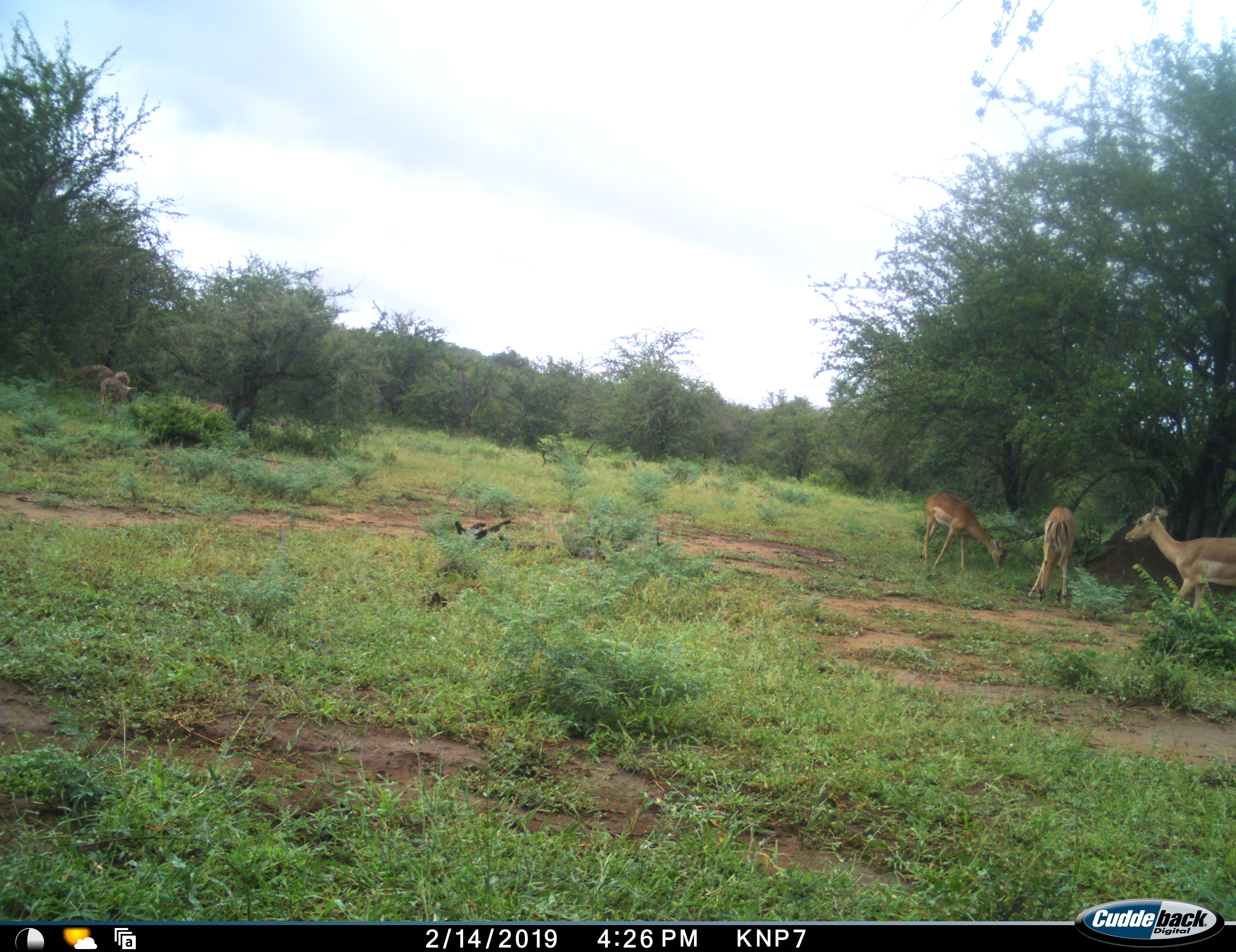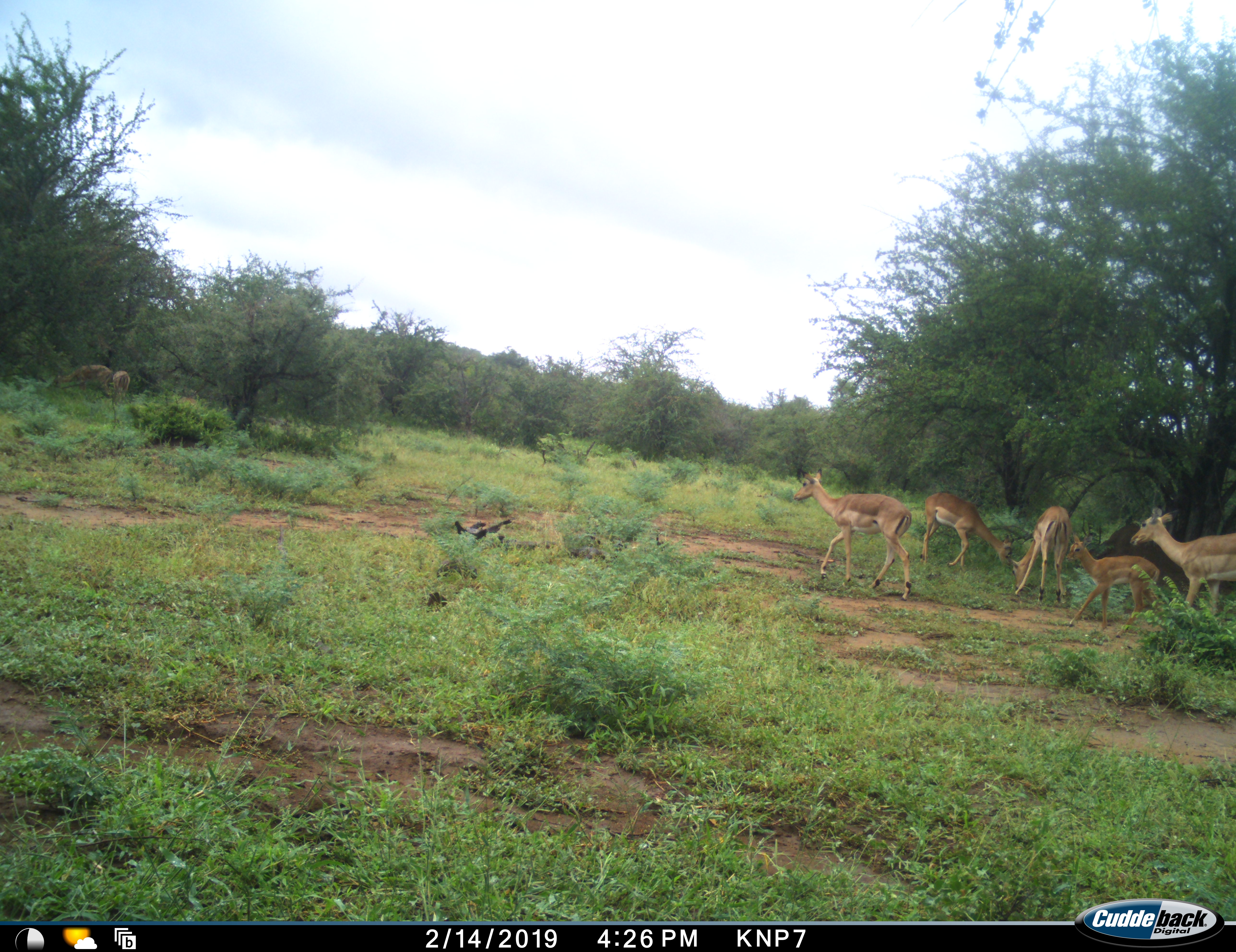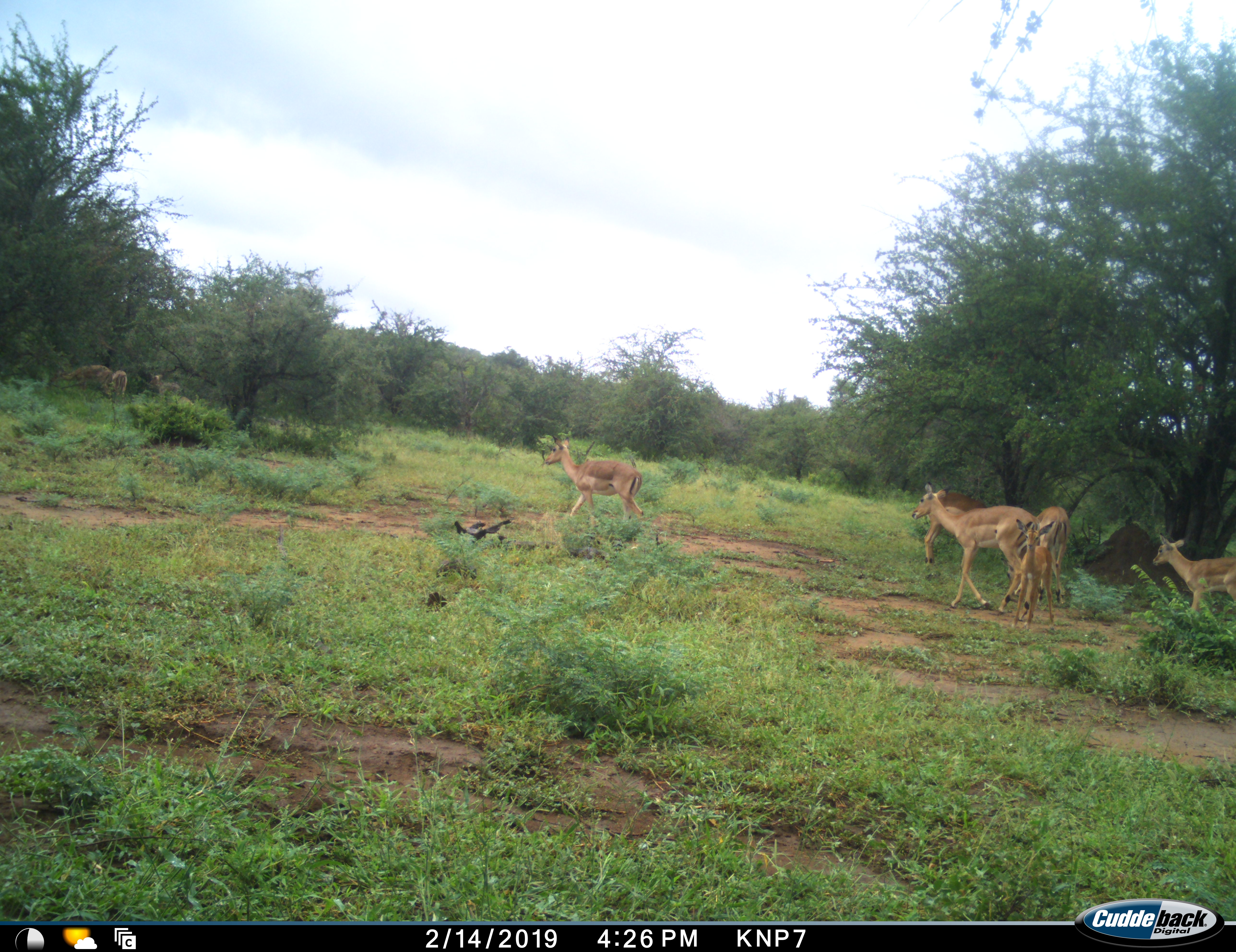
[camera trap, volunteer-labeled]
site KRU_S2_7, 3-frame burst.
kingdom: Animalia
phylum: Chordata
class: Mammalia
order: Artiodactyla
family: Bovidae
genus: Aepyceros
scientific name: Aepyceros melampus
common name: impala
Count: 7.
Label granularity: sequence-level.